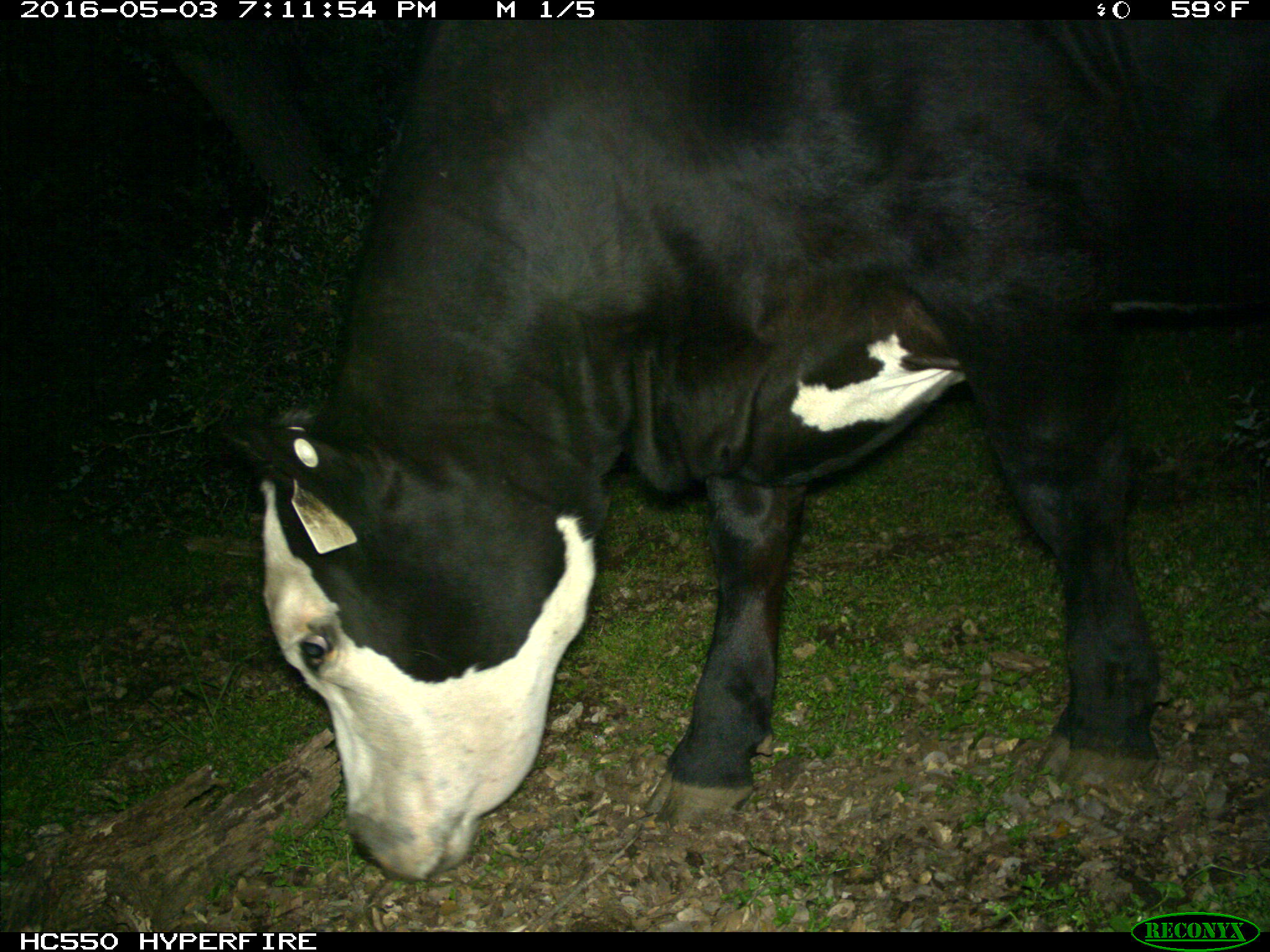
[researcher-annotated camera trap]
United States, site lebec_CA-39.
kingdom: Animalia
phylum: Chordata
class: Mammalia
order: Artiodactyla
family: Bovidae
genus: Bos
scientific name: Bos taurus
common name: domestic cow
Bos taurus (domestic cow).